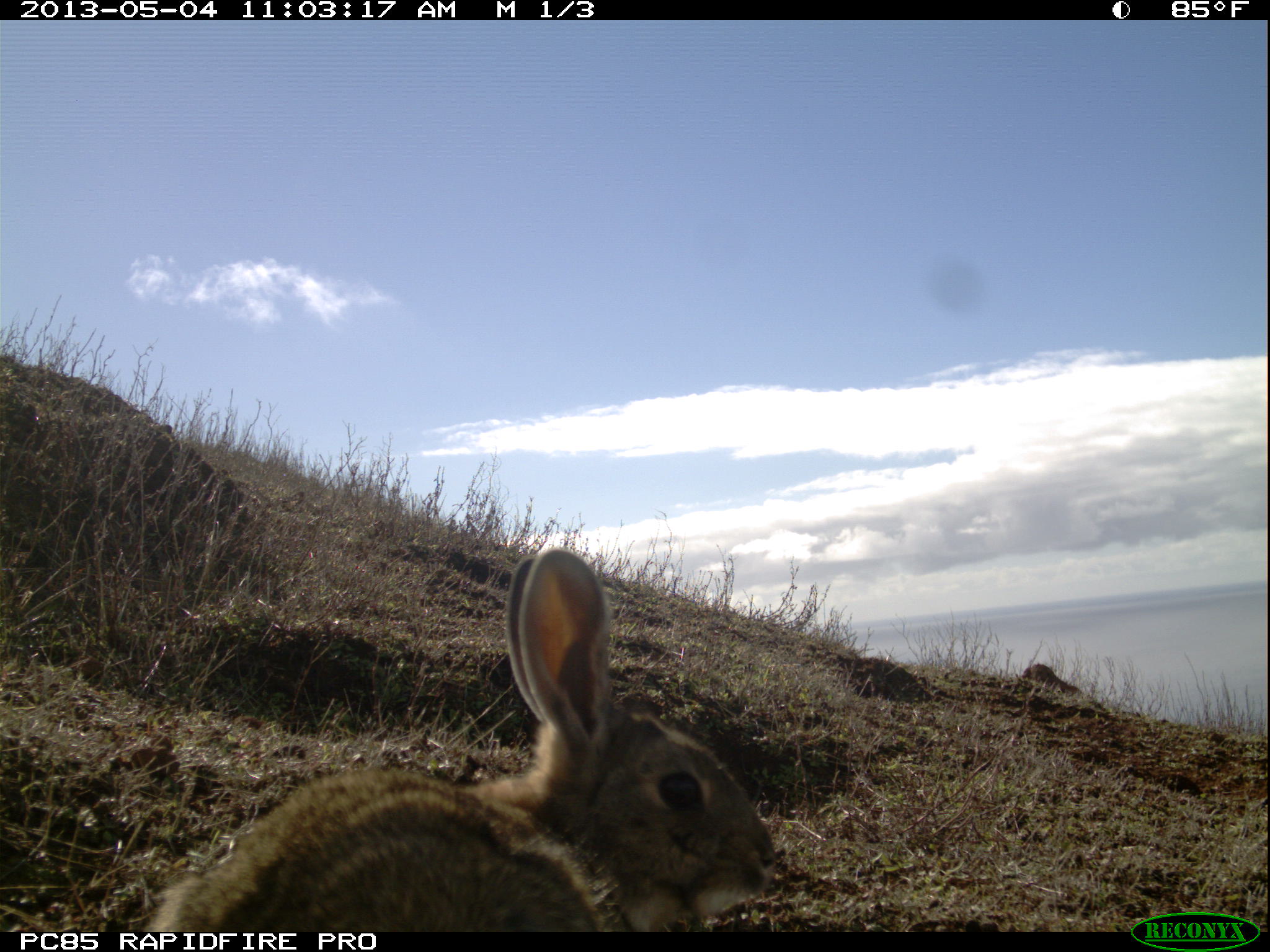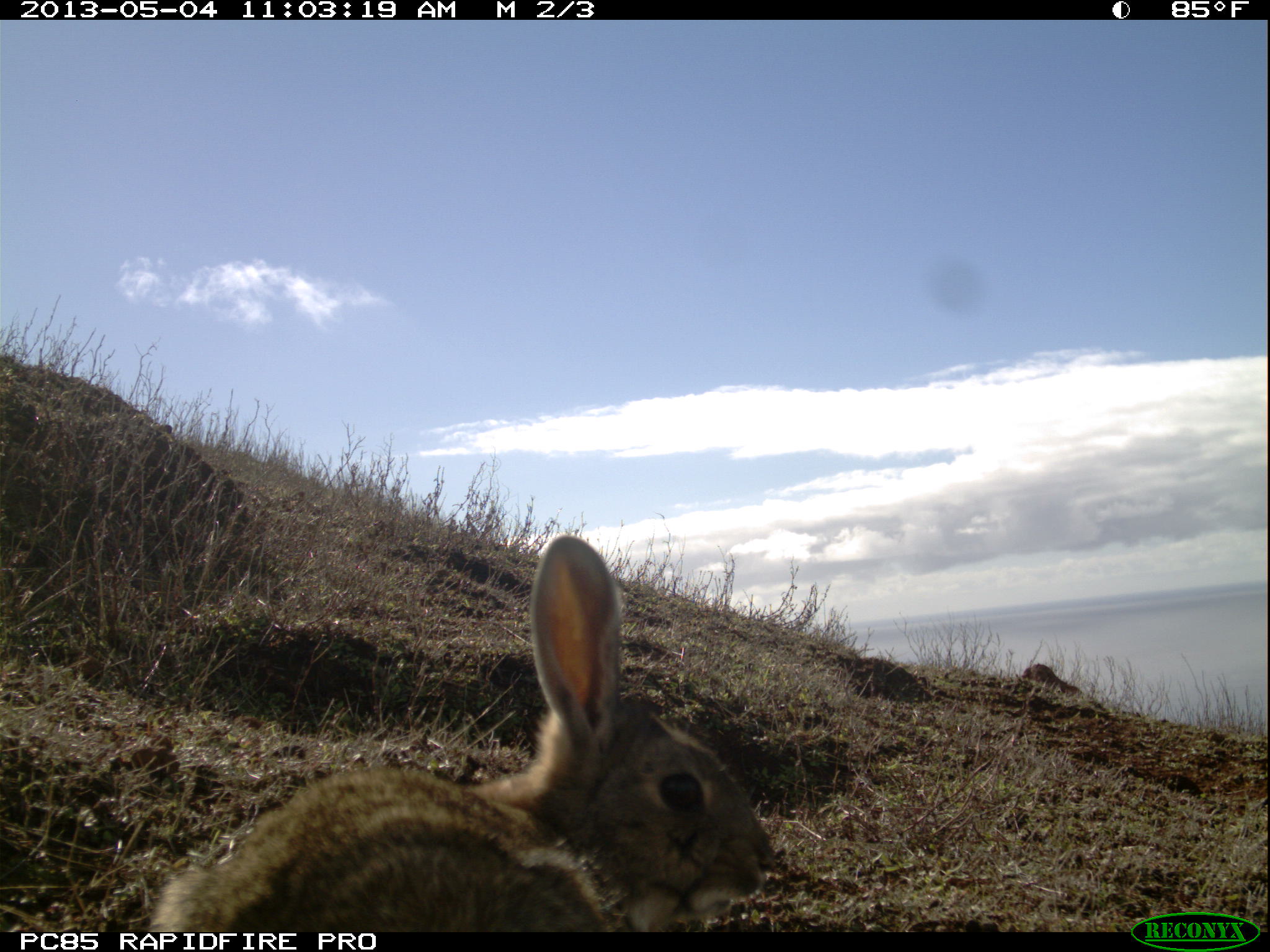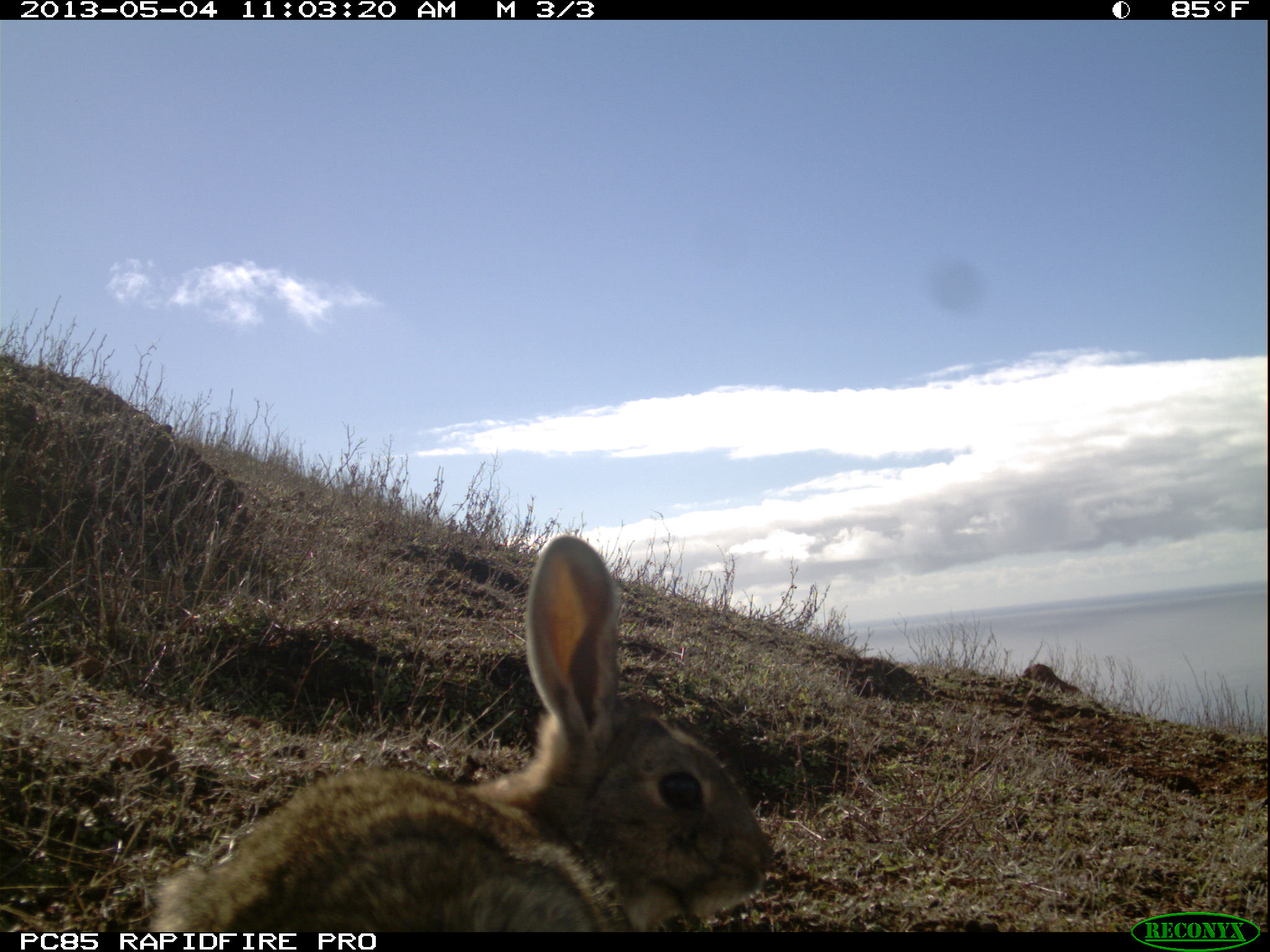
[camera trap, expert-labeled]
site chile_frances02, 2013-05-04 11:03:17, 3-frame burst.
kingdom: Animalia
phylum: Chordata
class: Mammalia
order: Lagomorpha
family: Leporidae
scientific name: Leporidae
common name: rabbits and hares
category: rabbit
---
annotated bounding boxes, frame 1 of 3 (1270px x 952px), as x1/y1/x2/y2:
rabbit: 123/548/779/934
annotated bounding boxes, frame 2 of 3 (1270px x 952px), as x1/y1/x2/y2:
rabbit: 139/534/775/935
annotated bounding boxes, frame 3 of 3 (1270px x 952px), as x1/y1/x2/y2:
rabbit: 133/535/771/935